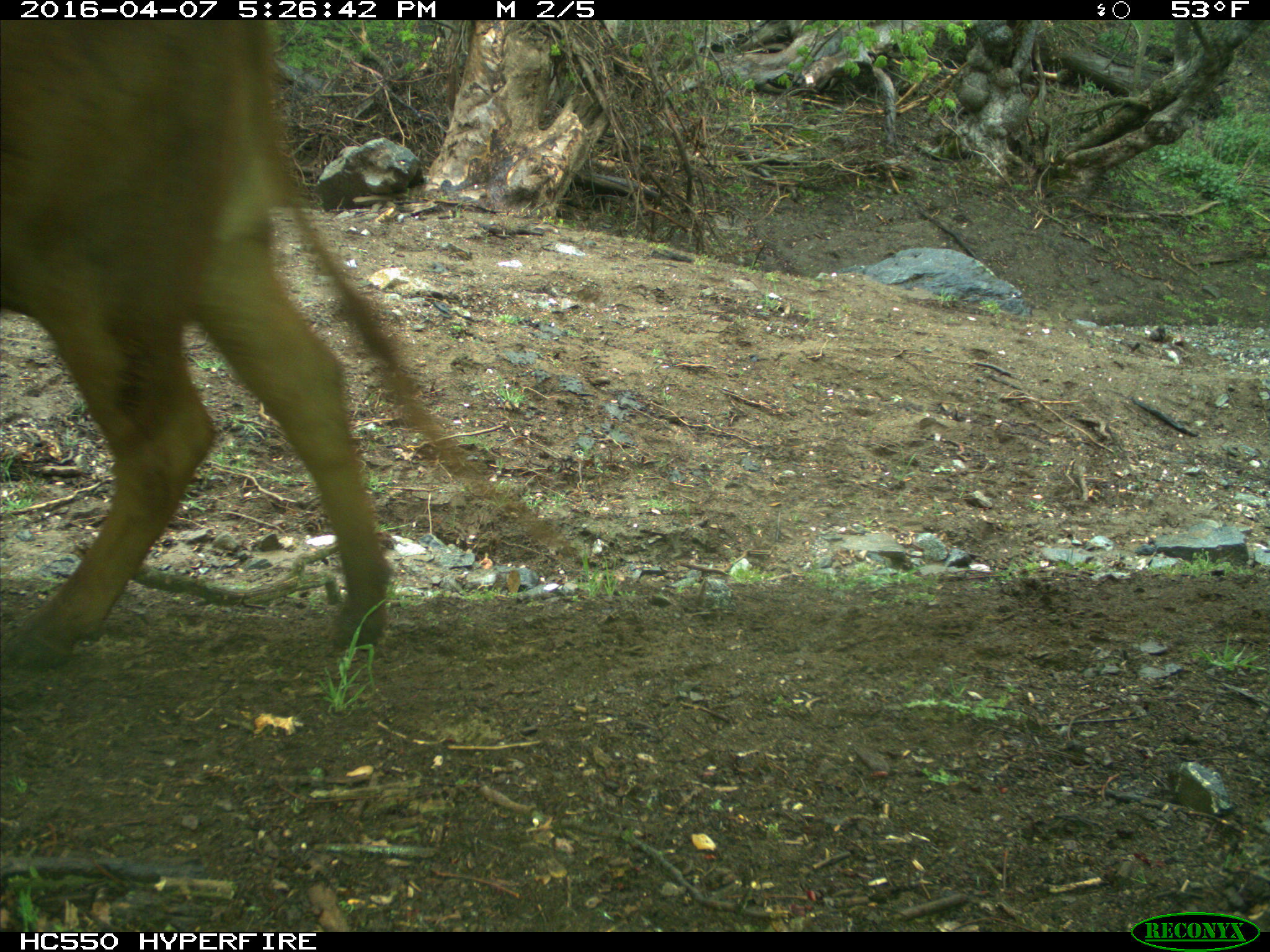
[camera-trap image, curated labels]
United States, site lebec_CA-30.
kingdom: Animalia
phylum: Chordata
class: Mammalia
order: Artiodactyla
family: Bovidae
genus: Bos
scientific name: Bos taurus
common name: domestic cow